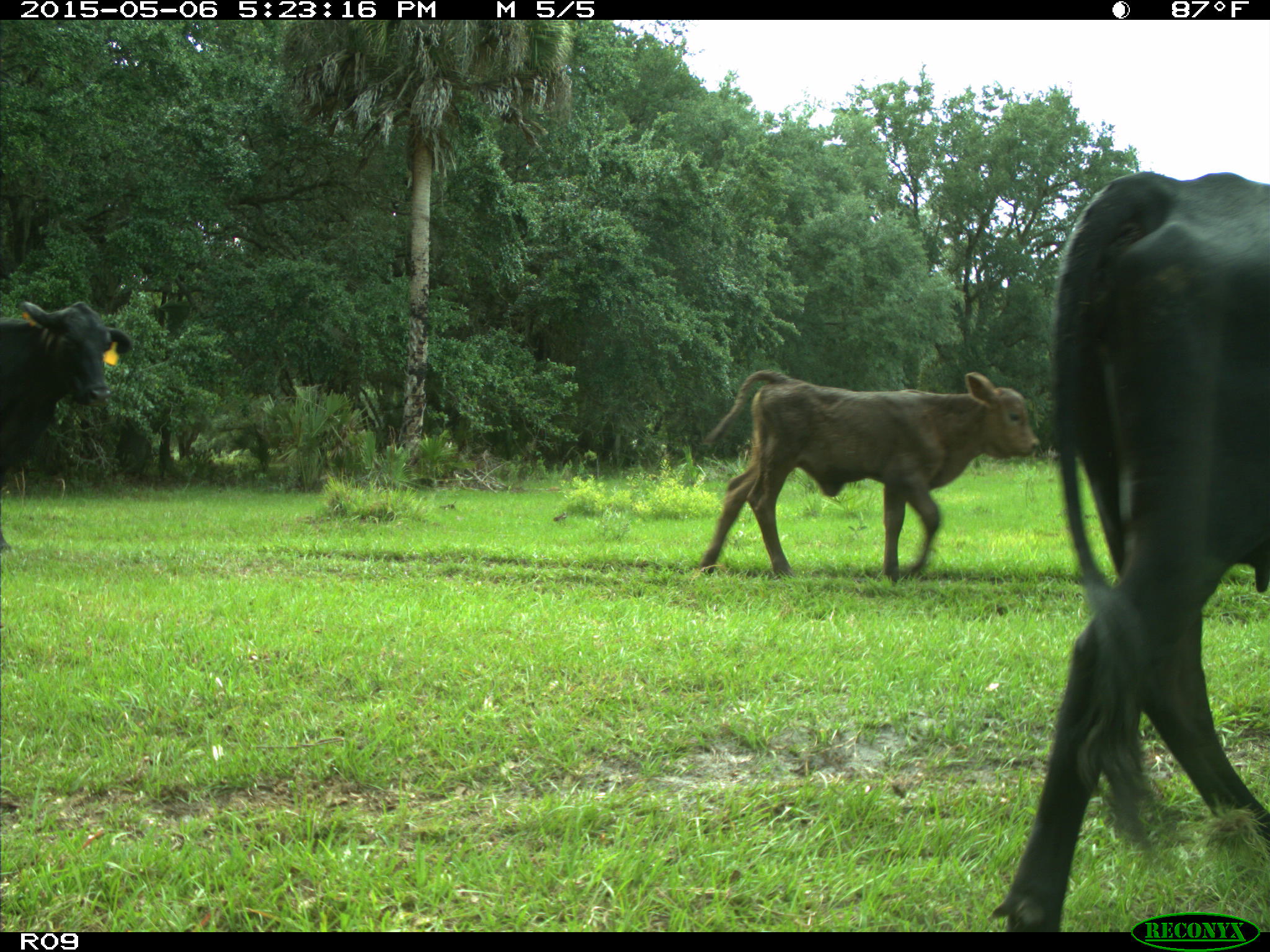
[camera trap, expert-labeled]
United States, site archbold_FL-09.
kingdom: Animalia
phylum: Chordata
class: Mammalia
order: Artiodactyla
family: Bovidae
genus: Bos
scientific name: Bos taurus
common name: domestic cow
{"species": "Bos taurus (domestic cow)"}